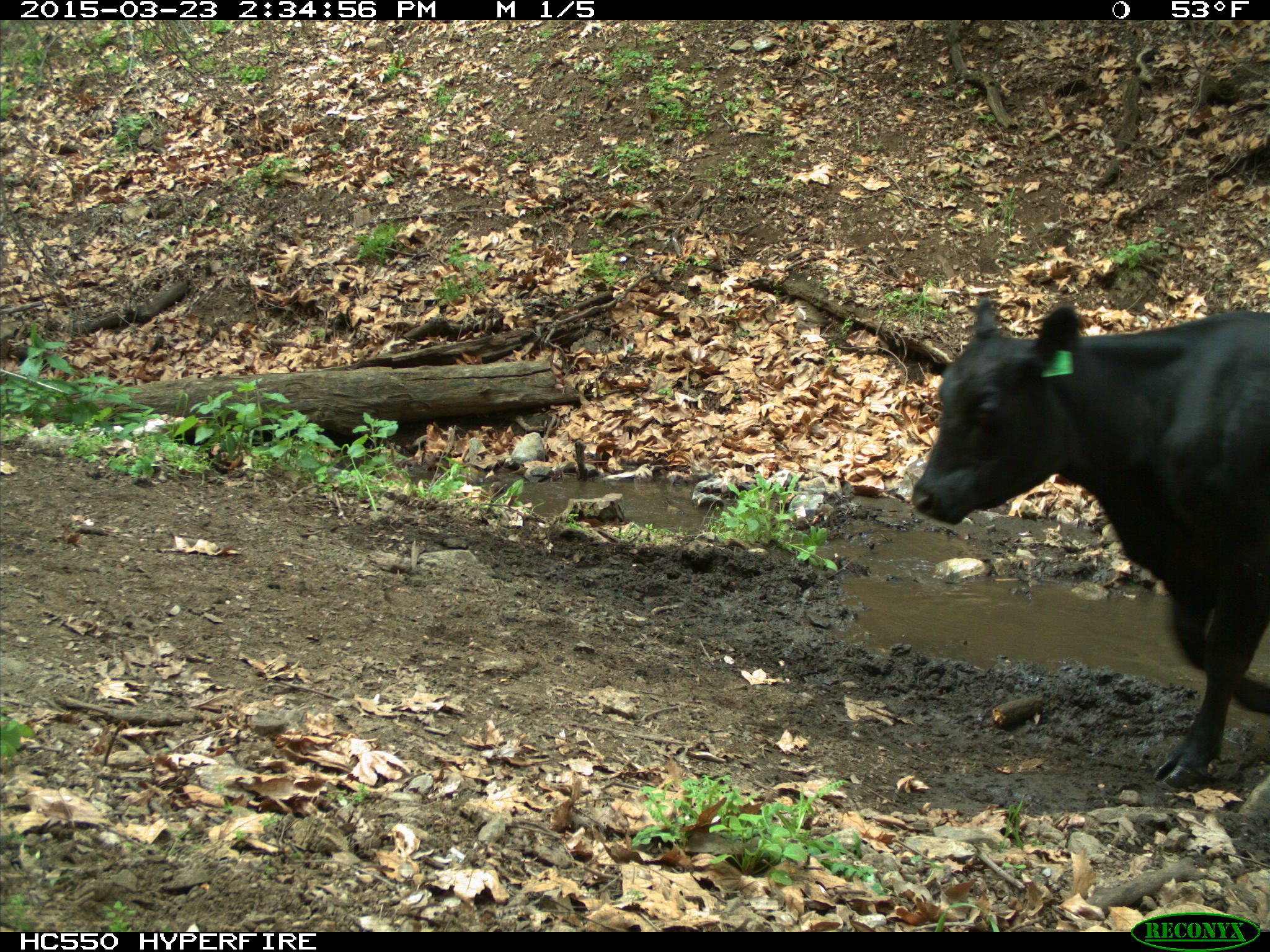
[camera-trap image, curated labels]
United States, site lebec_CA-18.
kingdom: Animalia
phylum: Chordata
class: Mammalia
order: Artiodactyla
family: Bovidae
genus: Bos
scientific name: Bos taurus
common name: domestic cow